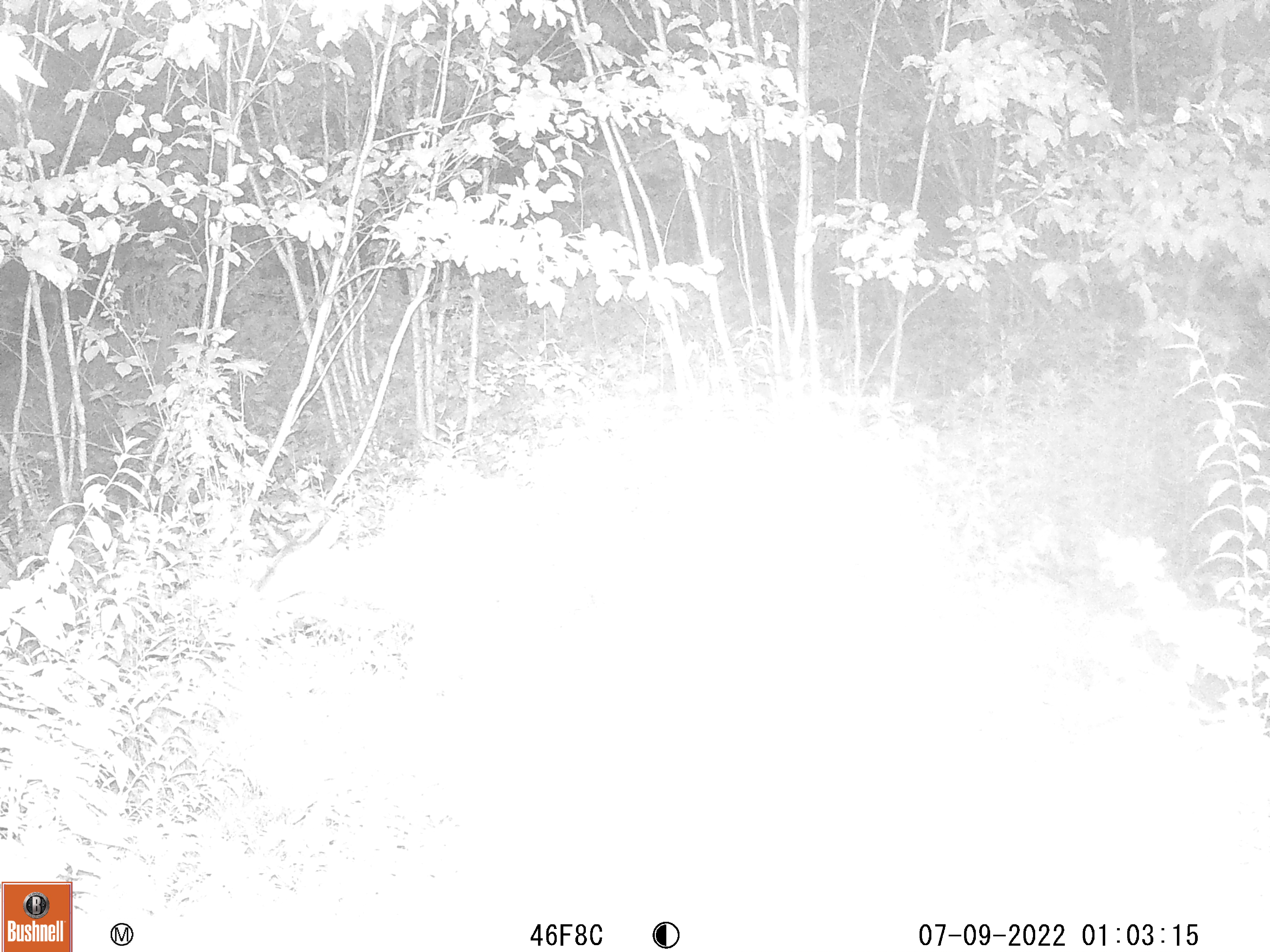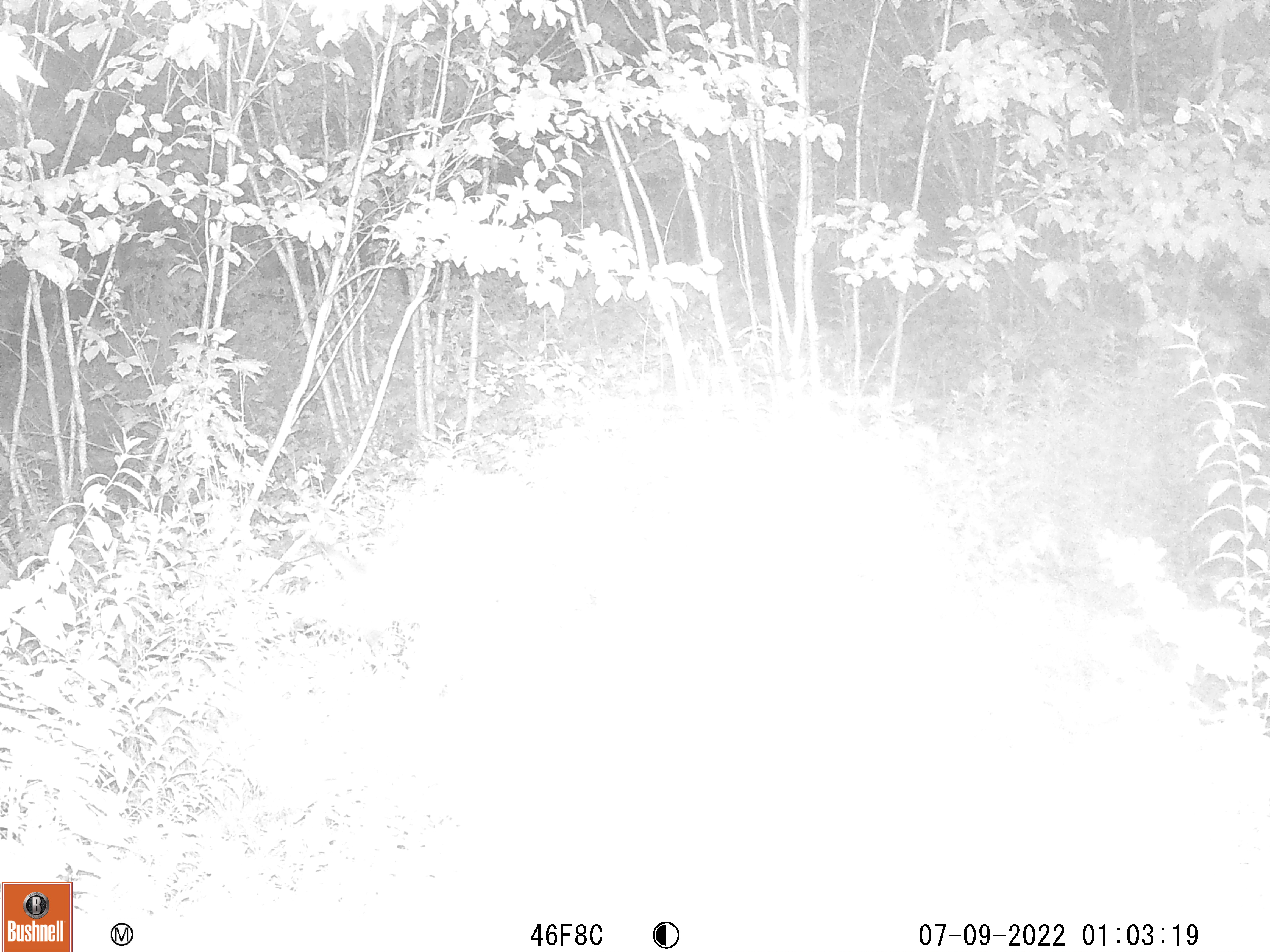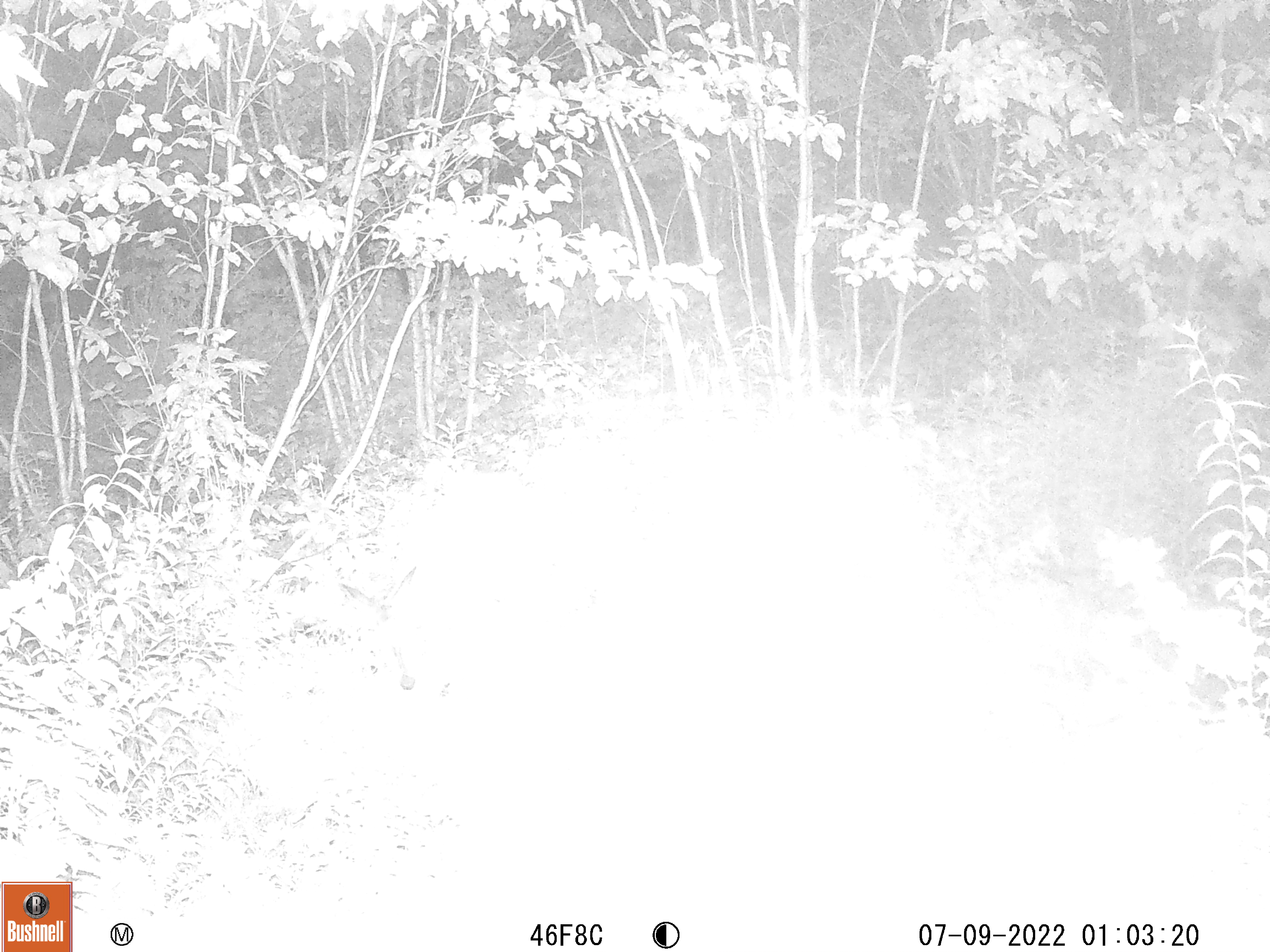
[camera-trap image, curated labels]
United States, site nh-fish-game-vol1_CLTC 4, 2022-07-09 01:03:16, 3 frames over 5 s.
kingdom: Animalia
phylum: Chordata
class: Mammalia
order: Artiodactyla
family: Cervidae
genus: Odocoileus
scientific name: Odocoileus virginianus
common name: white-tailed deer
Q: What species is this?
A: White-tailed deer (Odocoileus virginianus).